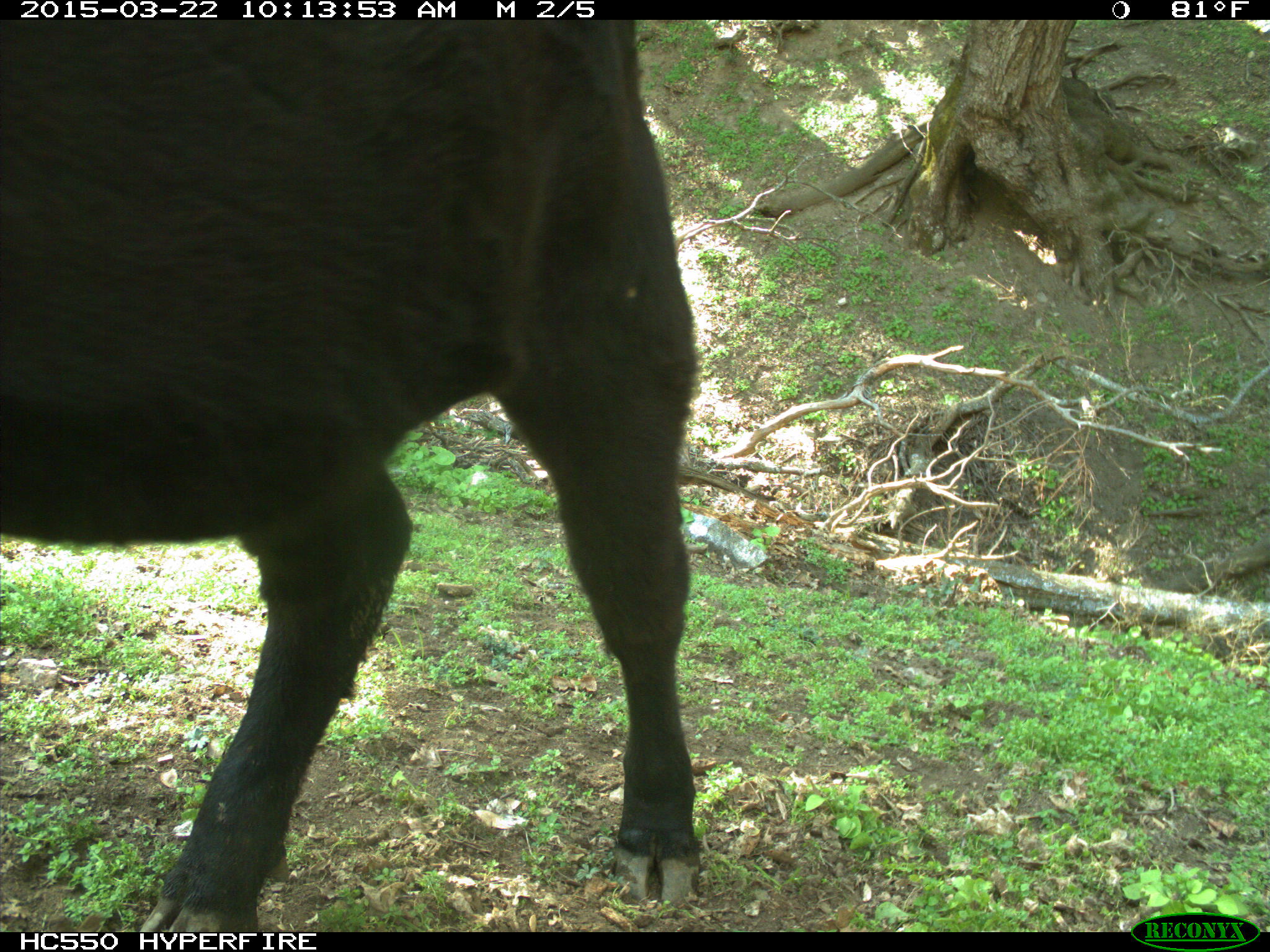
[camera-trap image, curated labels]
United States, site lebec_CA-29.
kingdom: Animalia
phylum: Chordata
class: Mammalia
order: Artiodactyla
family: Bovidae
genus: Bos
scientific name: Bos taurus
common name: domestic cow